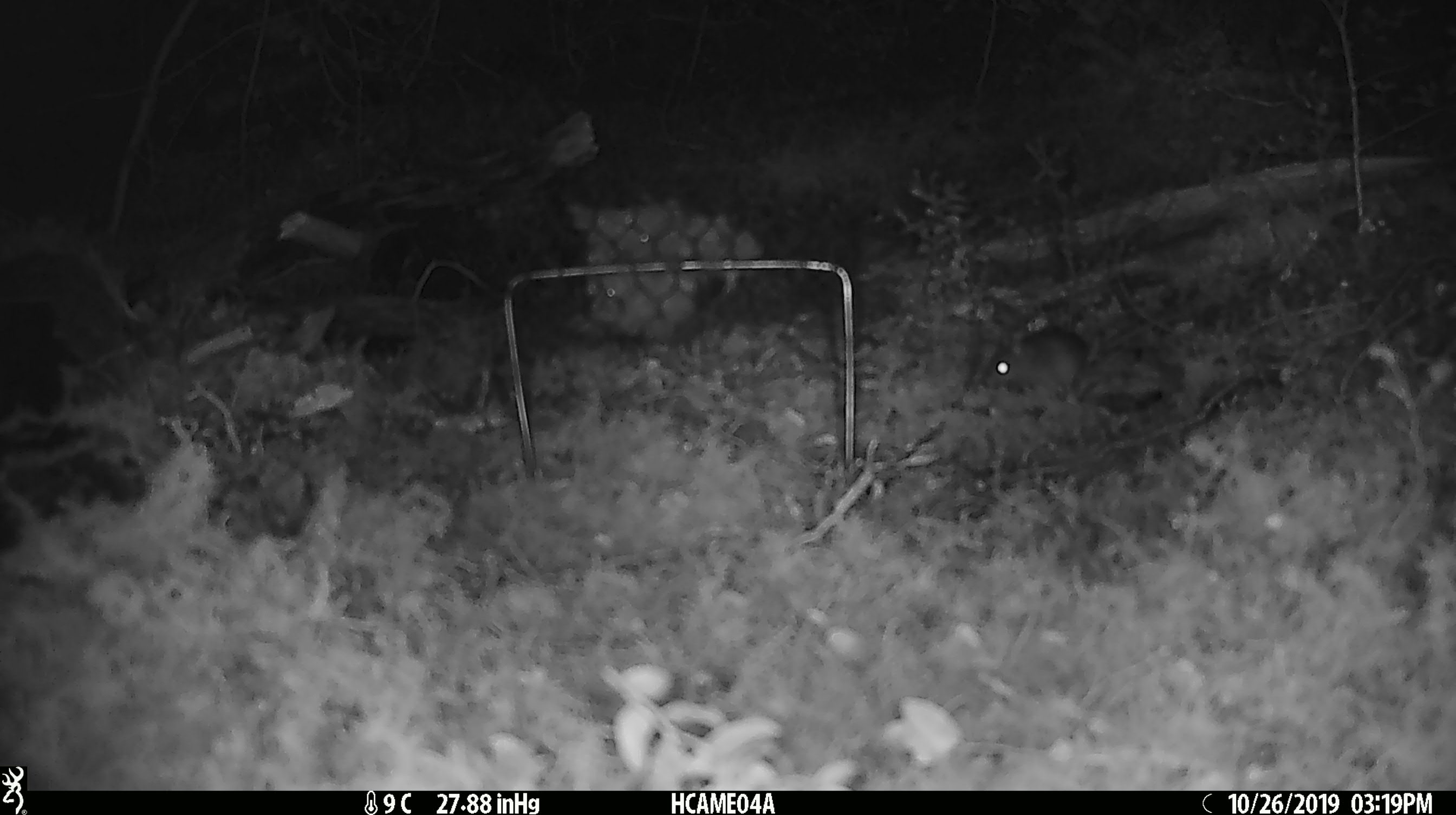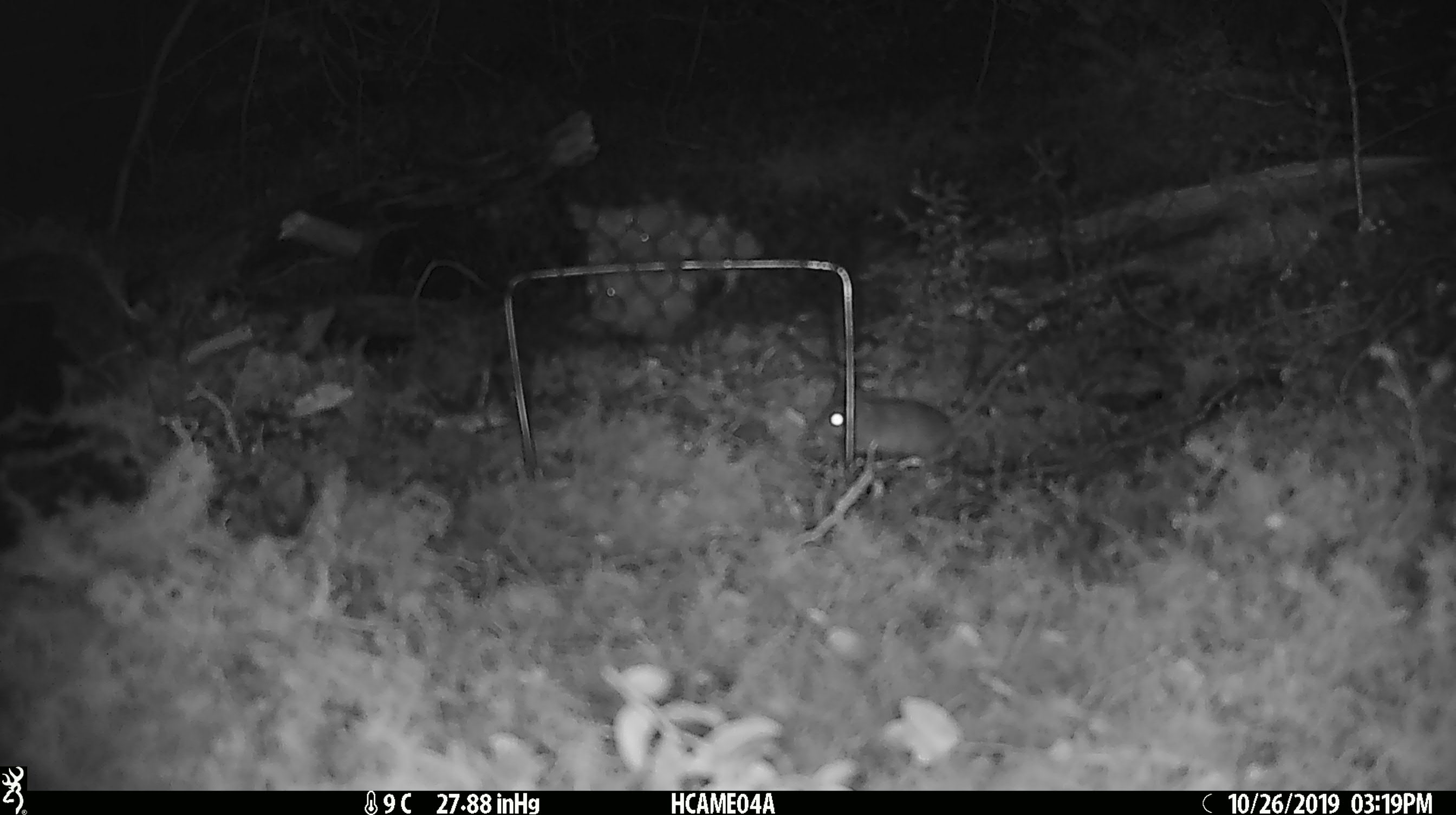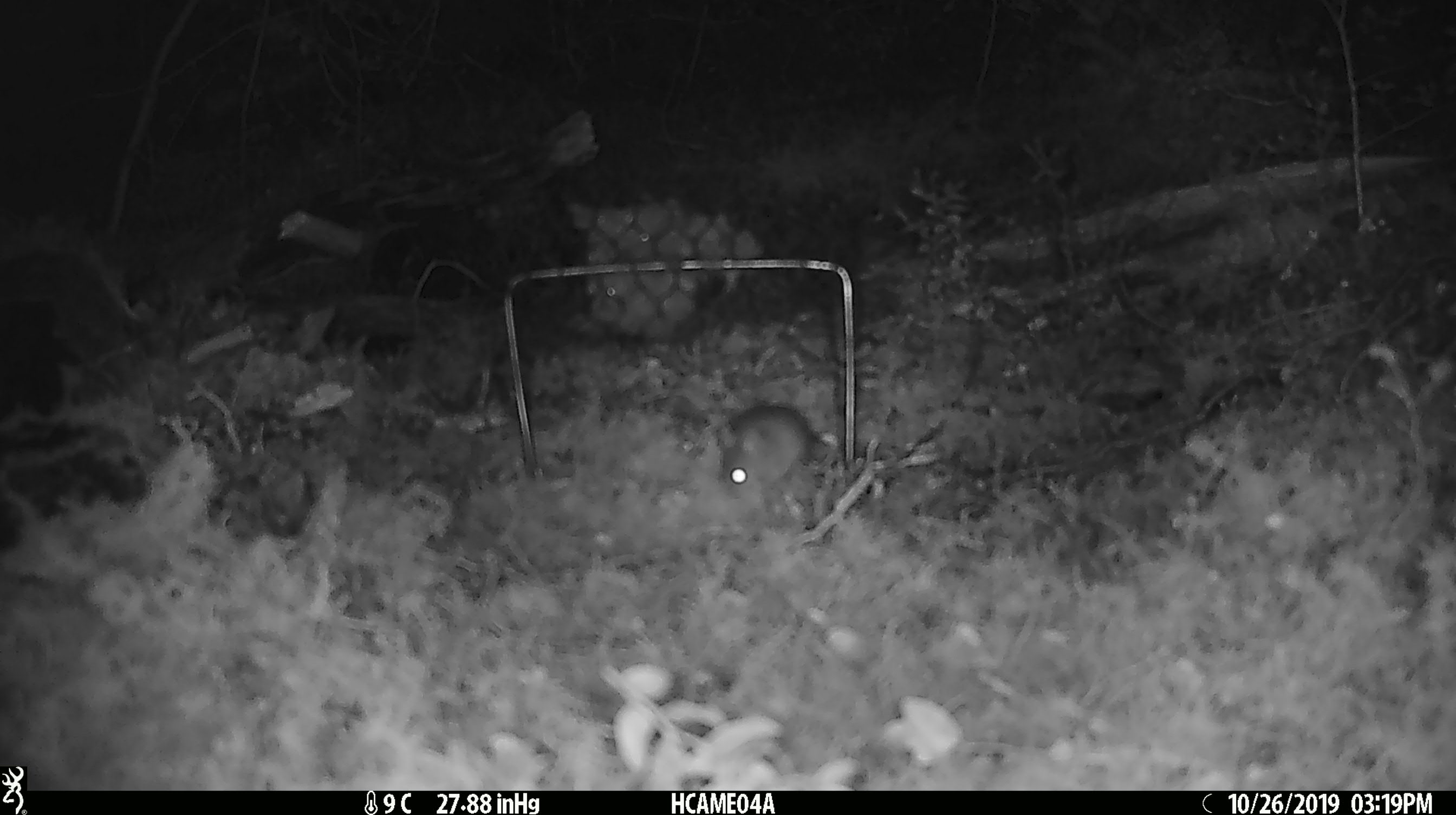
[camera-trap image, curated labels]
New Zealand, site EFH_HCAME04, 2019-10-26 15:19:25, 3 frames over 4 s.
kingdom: Animalia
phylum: Chordata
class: Mammalia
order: Rodentia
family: Muridae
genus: Mus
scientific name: Mus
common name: mouse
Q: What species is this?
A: Mouse (Mus).